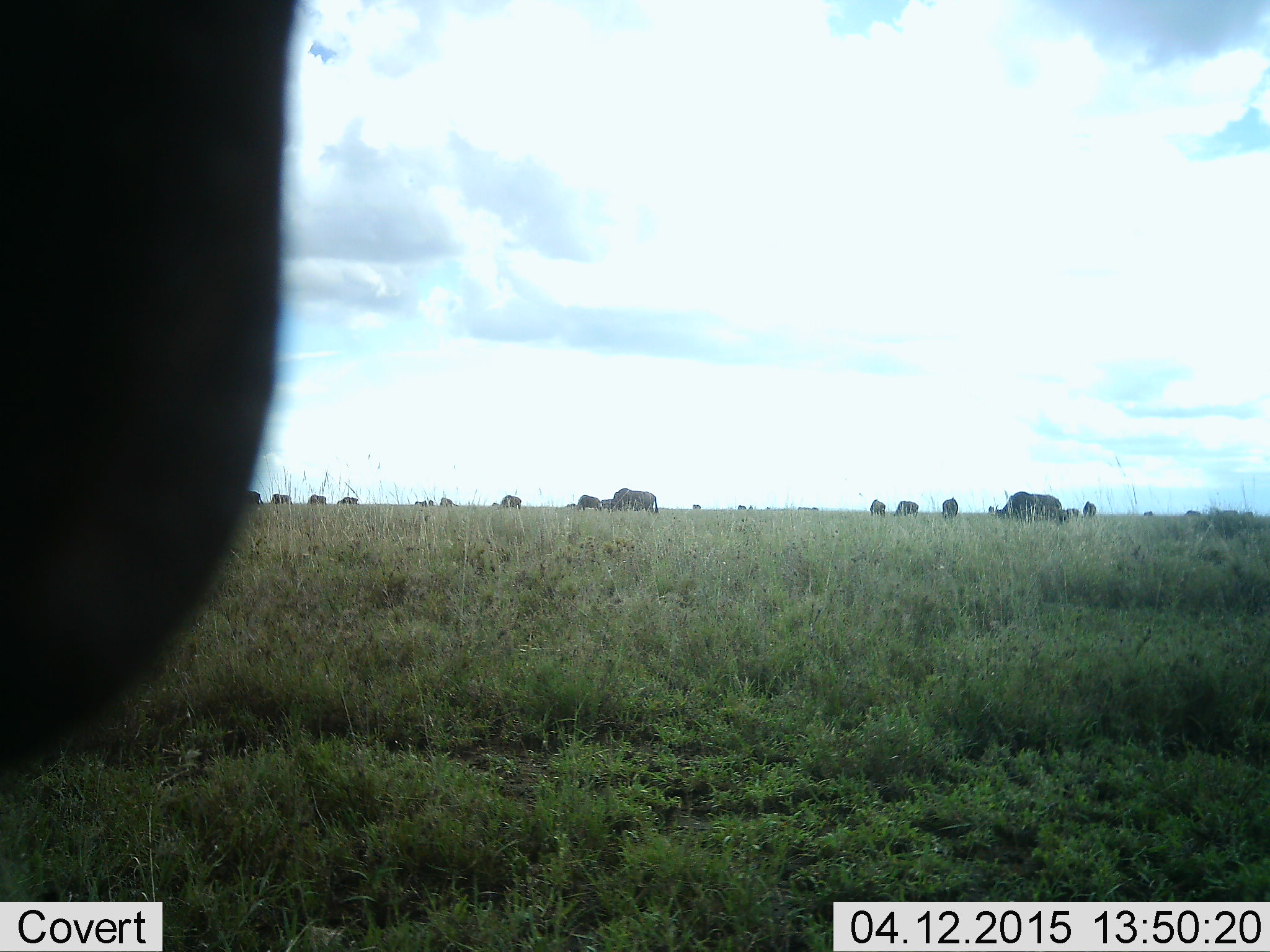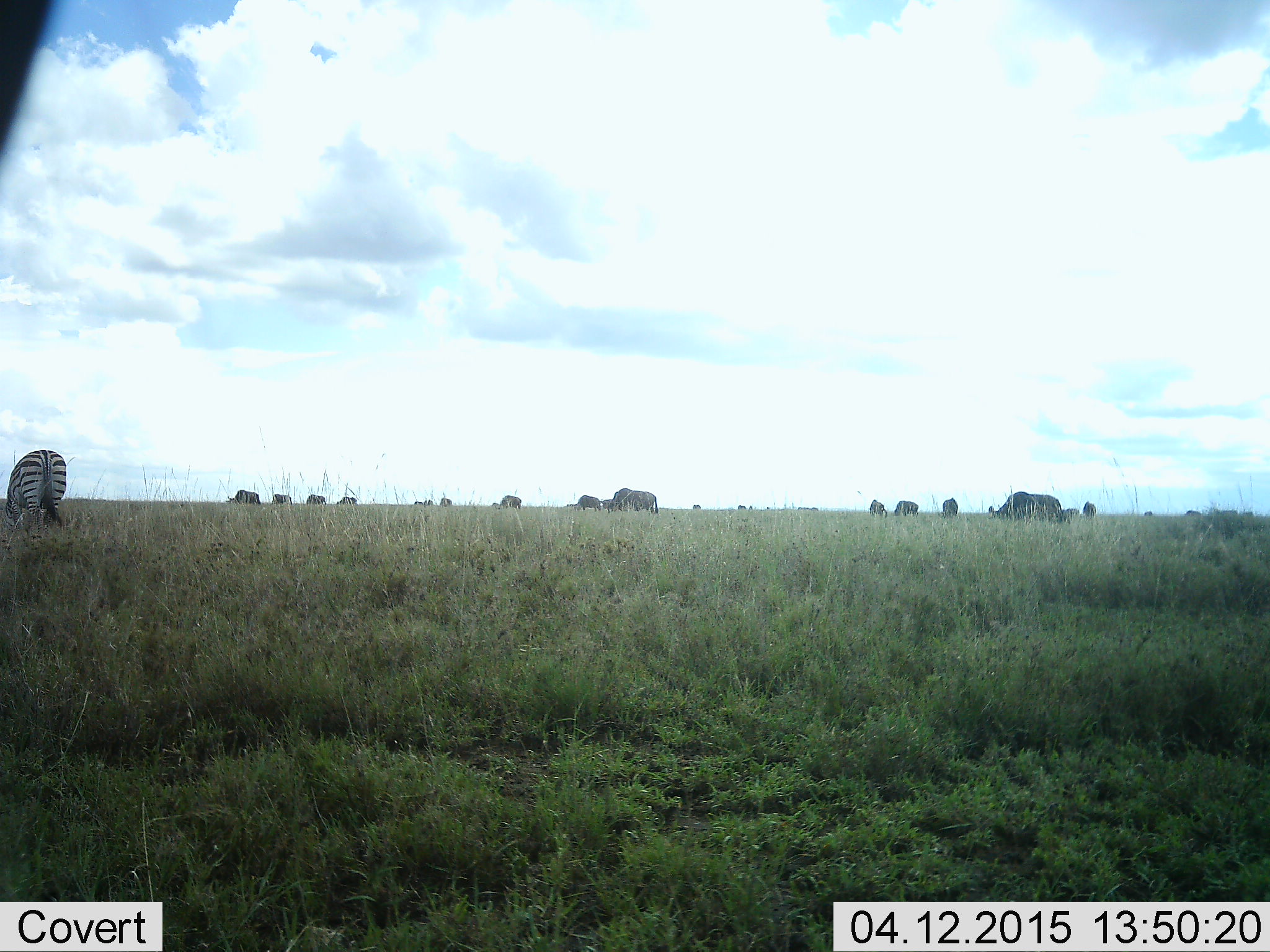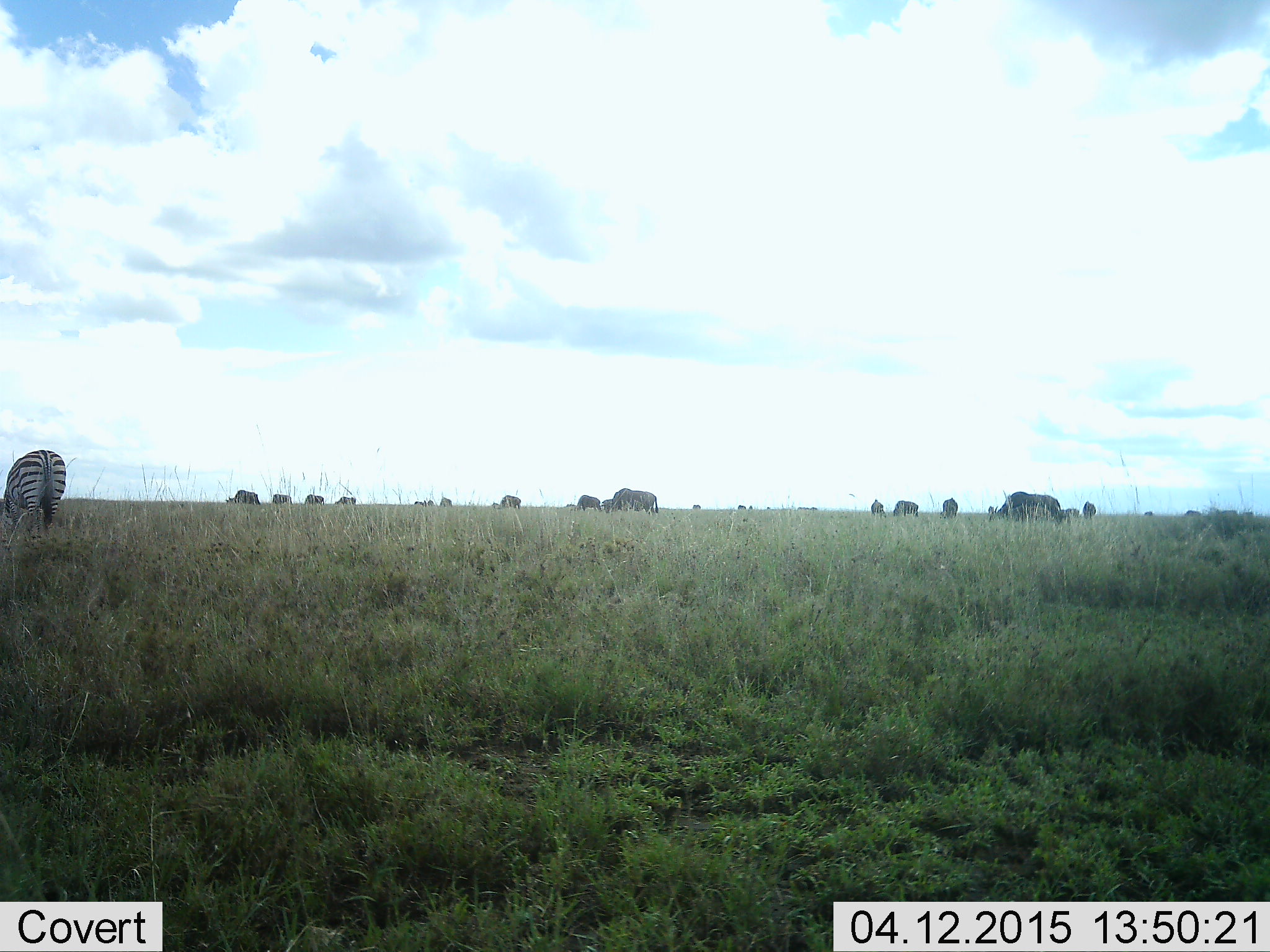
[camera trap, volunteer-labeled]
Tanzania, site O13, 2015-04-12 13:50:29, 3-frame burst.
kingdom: Animalia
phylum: Chordata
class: Mammalia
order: Artiodactyla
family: Bovidae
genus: Connochaetes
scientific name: Connochaetes taurinus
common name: blue wildebeest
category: wildebeest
Wildebeest (blue wildebeest) (Connochaetes taurinus), count 11-50. Behavior (volunteer vote fractions): standing 80%, resting 10%, moving 10%, interacting 10%. Young present (vote fraction): 0%. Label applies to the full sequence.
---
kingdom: Animalia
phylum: Chordata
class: Mammalia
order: Perissodactyla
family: Equidae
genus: Equus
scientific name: Equus quagga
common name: plains zebra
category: zebra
Zebra (plains zebra) (Equus quagga), count 1. Behavior (volunteer vote fractions): standing 53%, resting 0%, moving 0%, interacting 0%. Young present (vote fraction): 0%. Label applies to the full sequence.